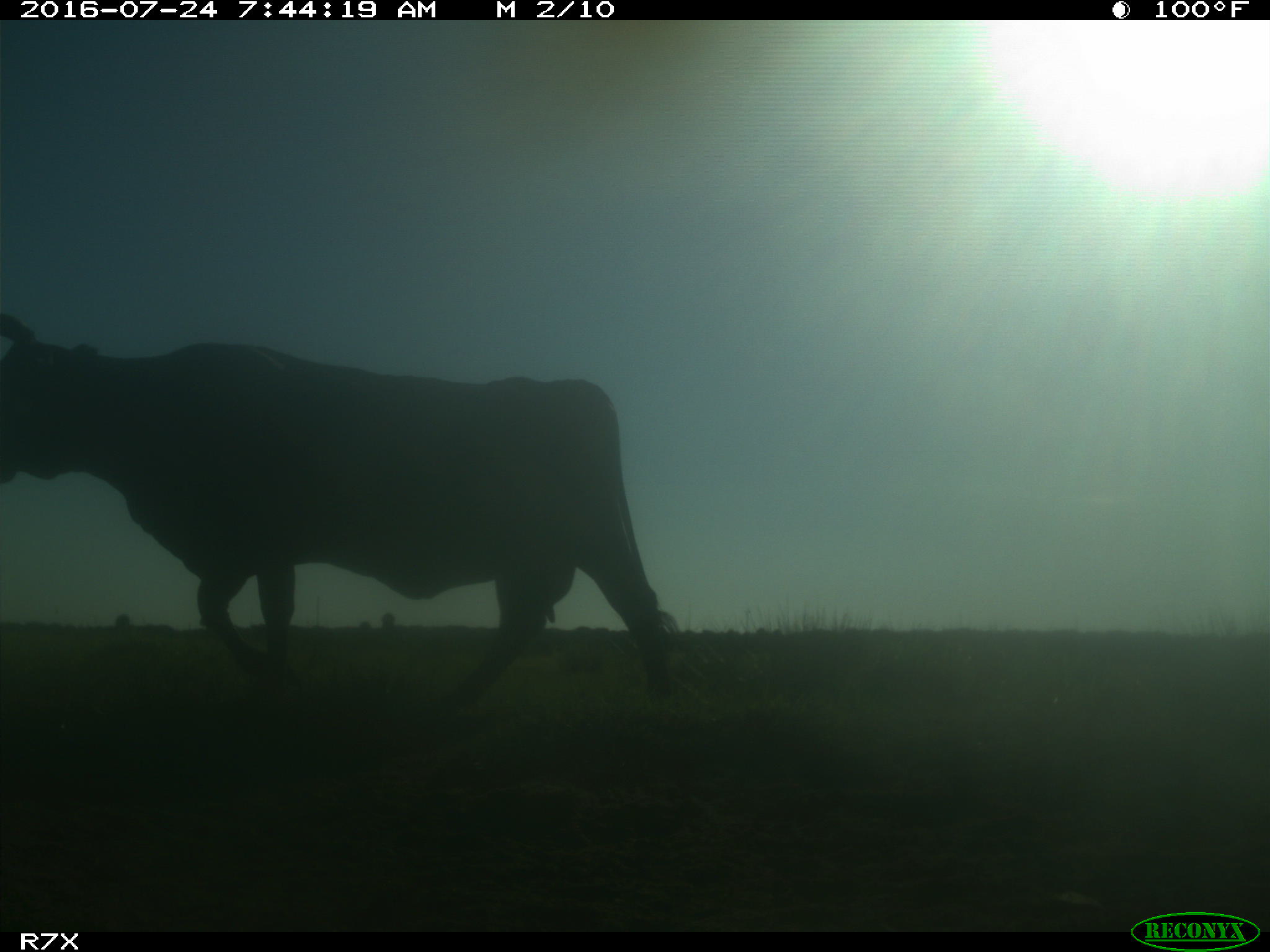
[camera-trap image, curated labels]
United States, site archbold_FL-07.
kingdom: Animalia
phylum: Chordata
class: Mammalia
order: Artiodactyla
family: Bovidae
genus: Bos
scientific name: Bos taurus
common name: domestic cow